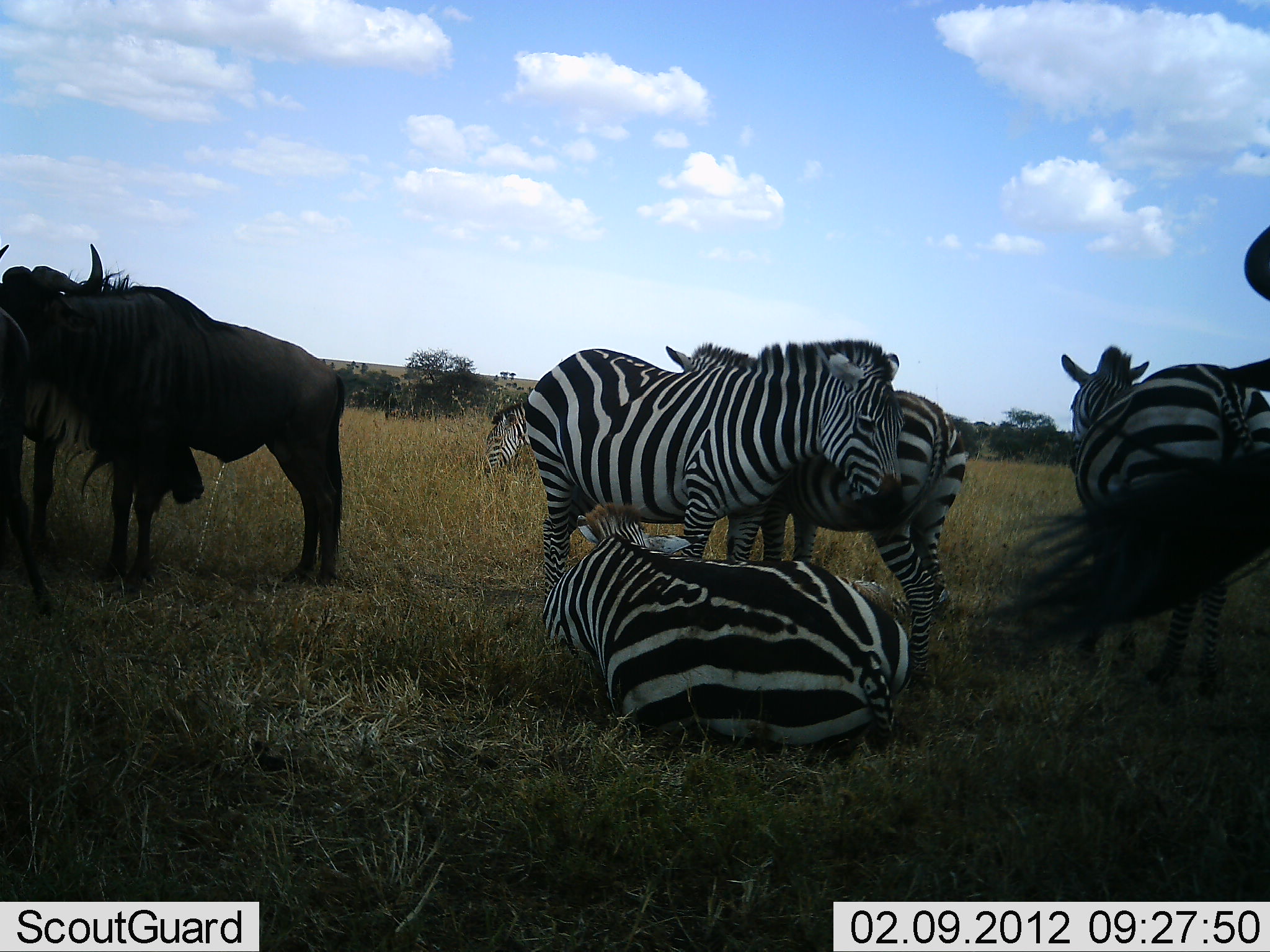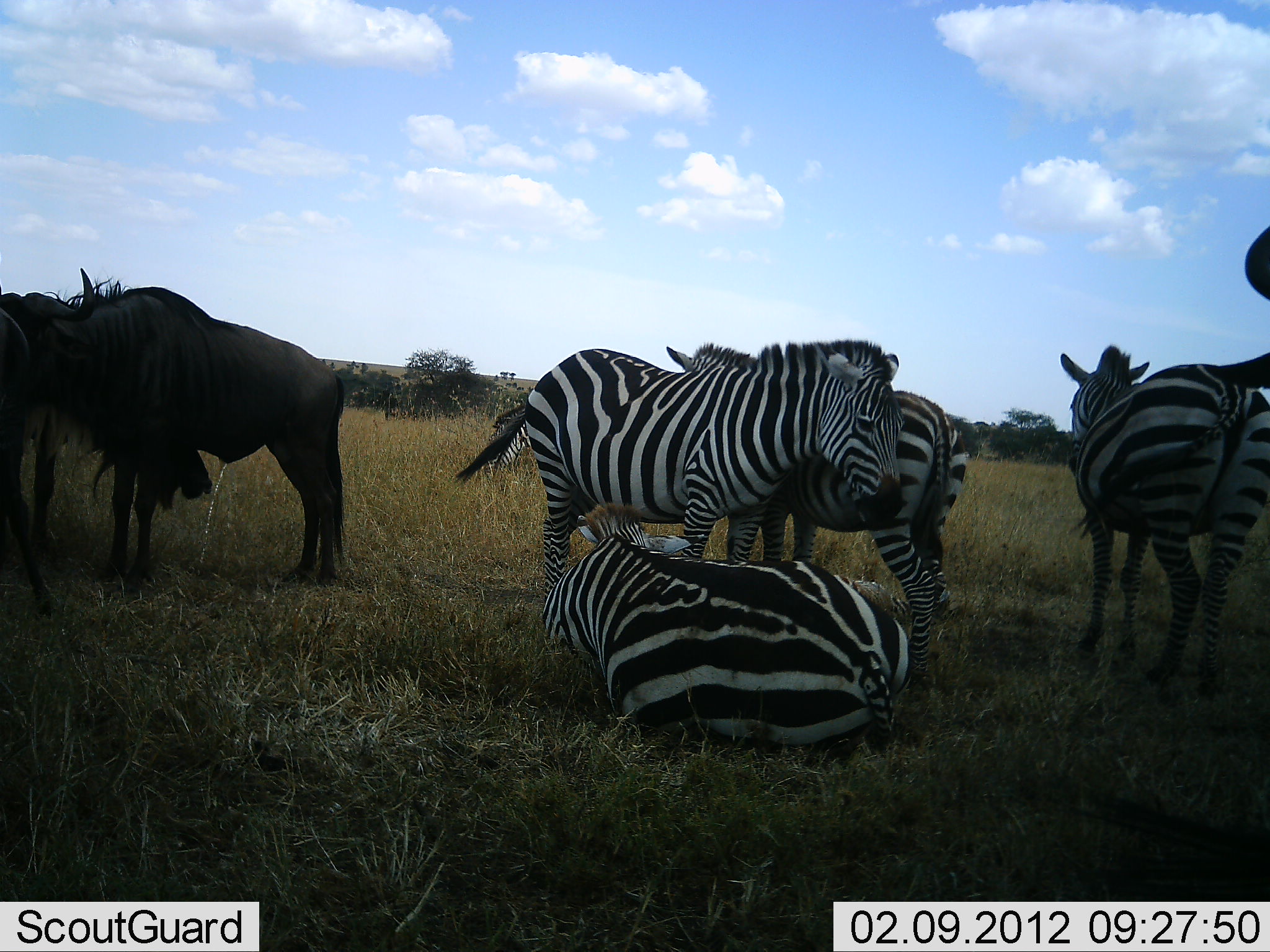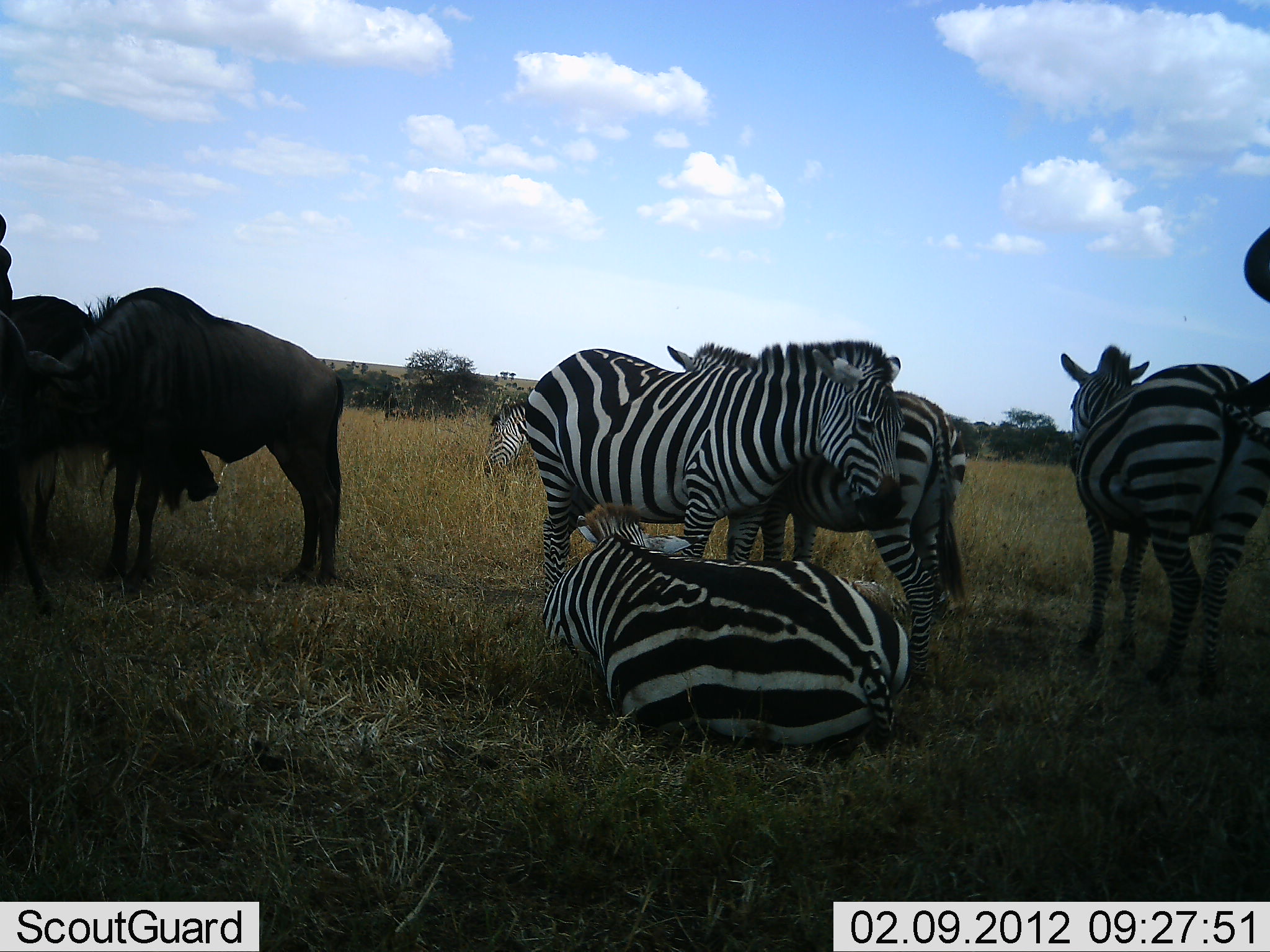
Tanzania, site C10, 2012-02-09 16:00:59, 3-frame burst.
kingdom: Animalia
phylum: Chordata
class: Mammalia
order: Artiodactyla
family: Bovidae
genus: Connochaetes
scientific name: Connochaetes taurinus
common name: blue wildebeest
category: wildebeest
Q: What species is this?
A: Wildebeest (blue wildebeest) (Connochaetes taurinus).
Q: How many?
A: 3.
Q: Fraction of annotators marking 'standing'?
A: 100%.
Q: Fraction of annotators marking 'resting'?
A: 21%.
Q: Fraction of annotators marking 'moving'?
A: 0%.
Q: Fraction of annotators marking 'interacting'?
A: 0%.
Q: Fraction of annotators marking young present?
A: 0%.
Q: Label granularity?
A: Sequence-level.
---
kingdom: Animalia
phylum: Chordata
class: Mammalia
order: Perissodactyla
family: Equidae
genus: Equus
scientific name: Equus quagga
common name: plains zebra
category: zebra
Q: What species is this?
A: Zebra (plains zebra) (Equus quagga).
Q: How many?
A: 5.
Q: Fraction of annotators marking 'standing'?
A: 85%.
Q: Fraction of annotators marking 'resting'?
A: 93%.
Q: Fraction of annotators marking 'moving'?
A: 0%.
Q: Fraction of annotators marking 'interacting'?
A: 4%.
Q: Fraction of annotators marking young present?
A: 4%.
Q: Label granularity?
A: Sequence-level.